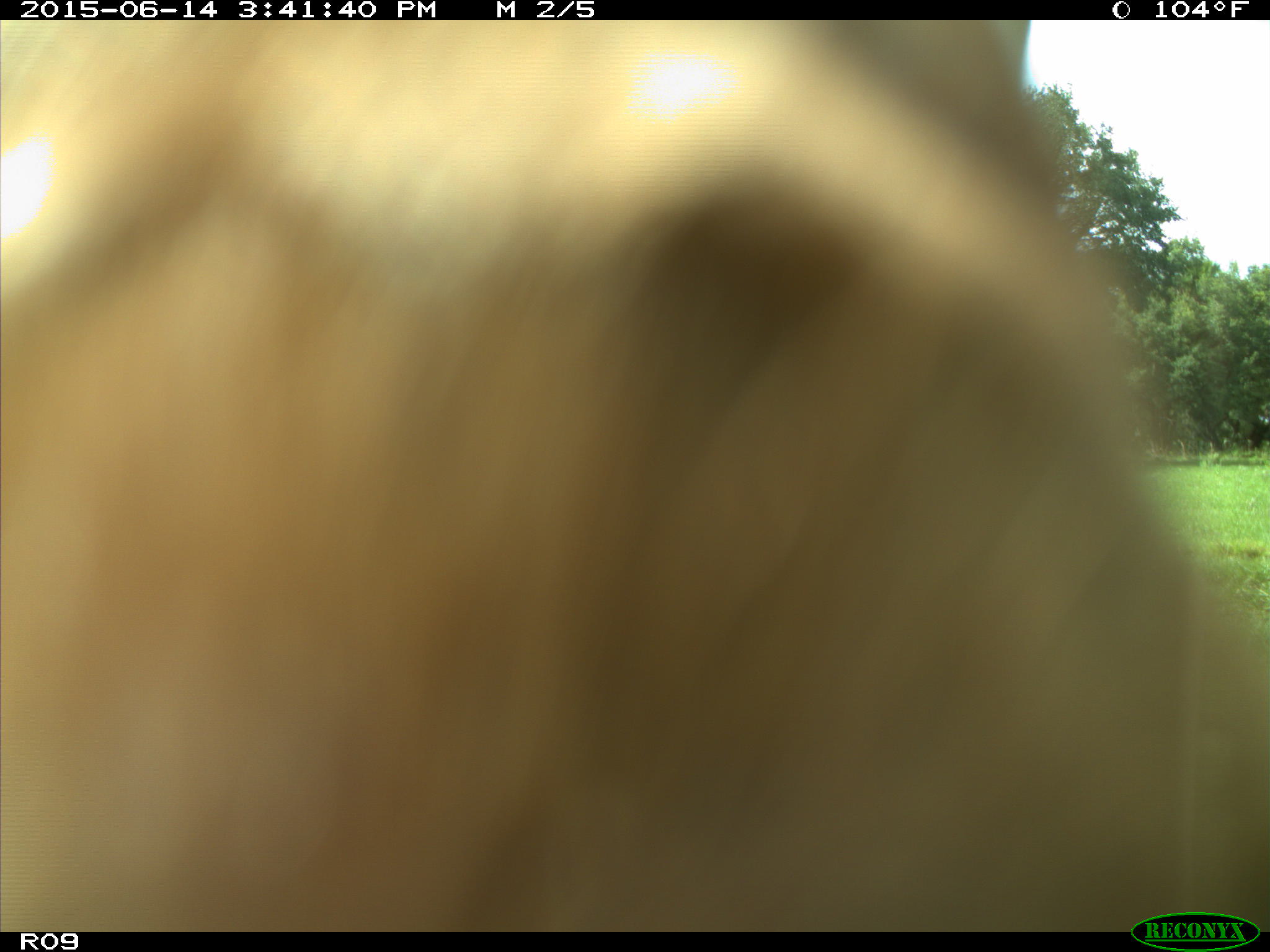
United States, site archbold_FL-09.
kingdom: Animalia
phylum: Chordata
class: Mammalia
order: Artiodactyla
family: Bovidae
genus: Bos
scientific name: Bos taurus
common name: domestic cow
Bos taurus (domestic cow).